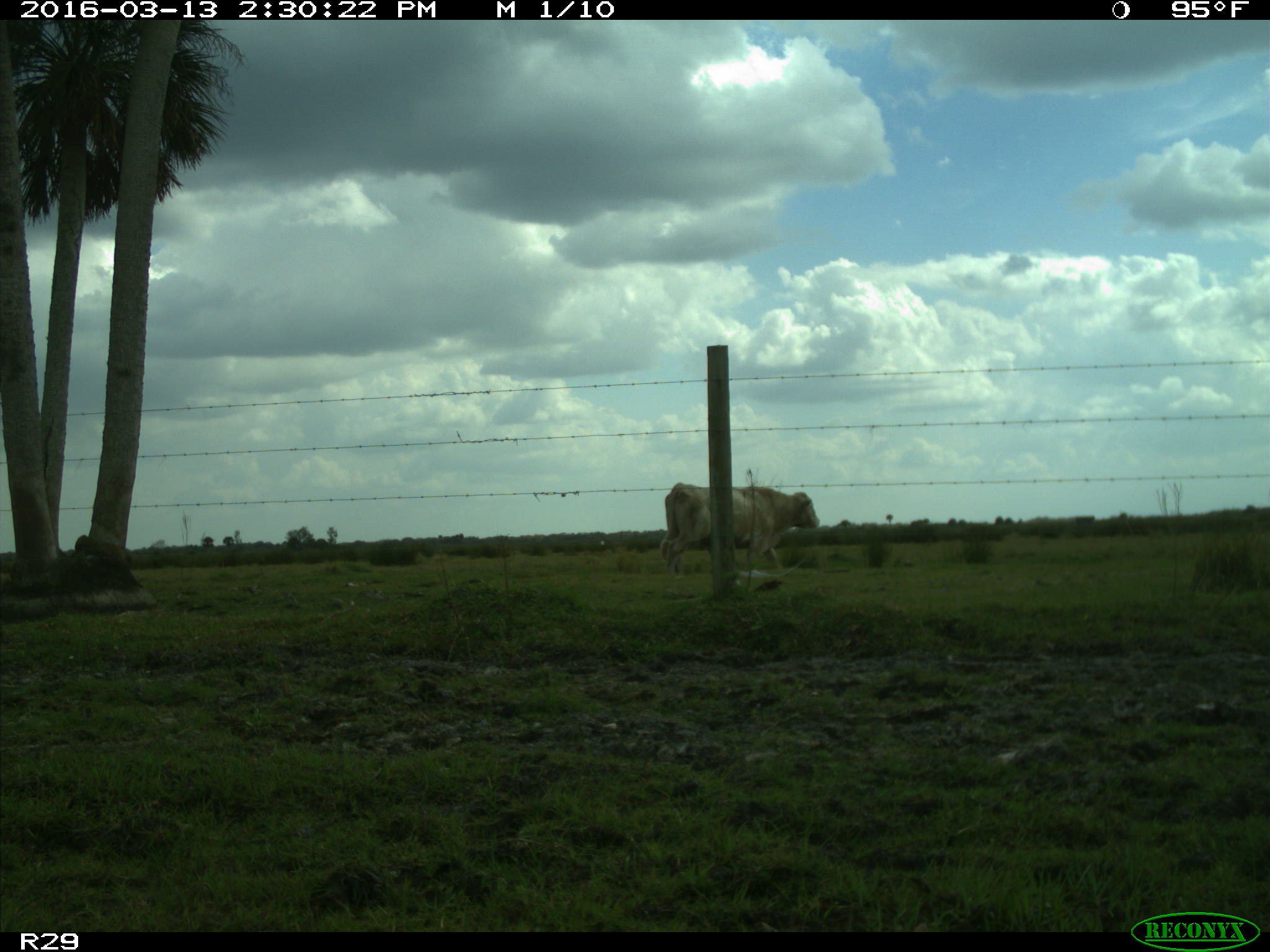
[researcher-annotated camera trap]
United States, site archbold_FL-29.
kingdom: Animalia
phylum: Chordata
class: Mammalia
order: Artiodactyla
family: Bovidae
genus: Bos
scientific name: Bos taurus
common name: domestic cow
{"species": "Bos taurus (domestic cow)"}